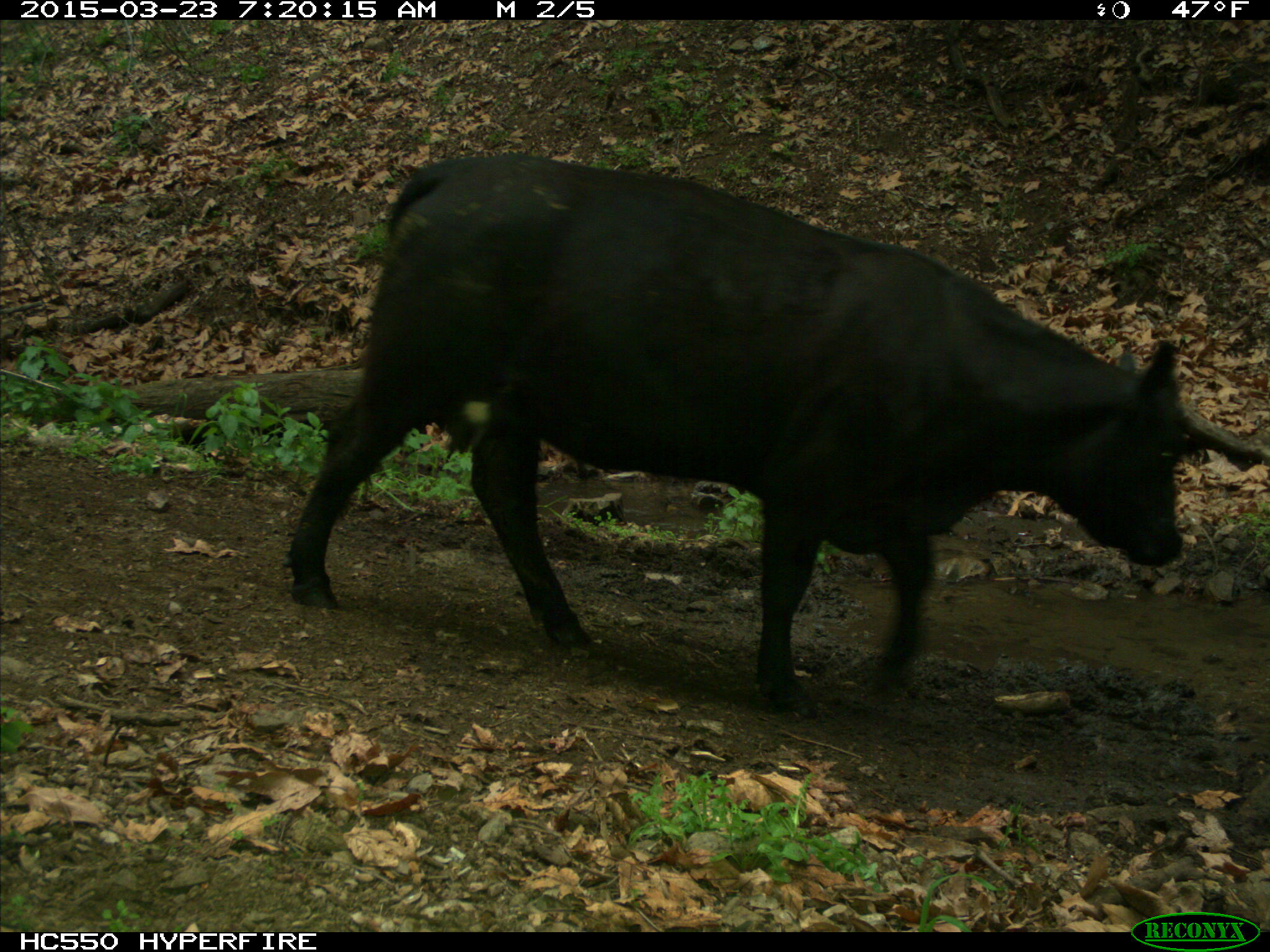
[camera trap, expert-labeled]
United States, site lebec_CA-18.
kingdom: Animalia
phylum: Chordata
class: Mammalia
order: Artiodactyla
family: Bovidae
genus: Bos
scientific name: Bos taurus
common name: domestic cow